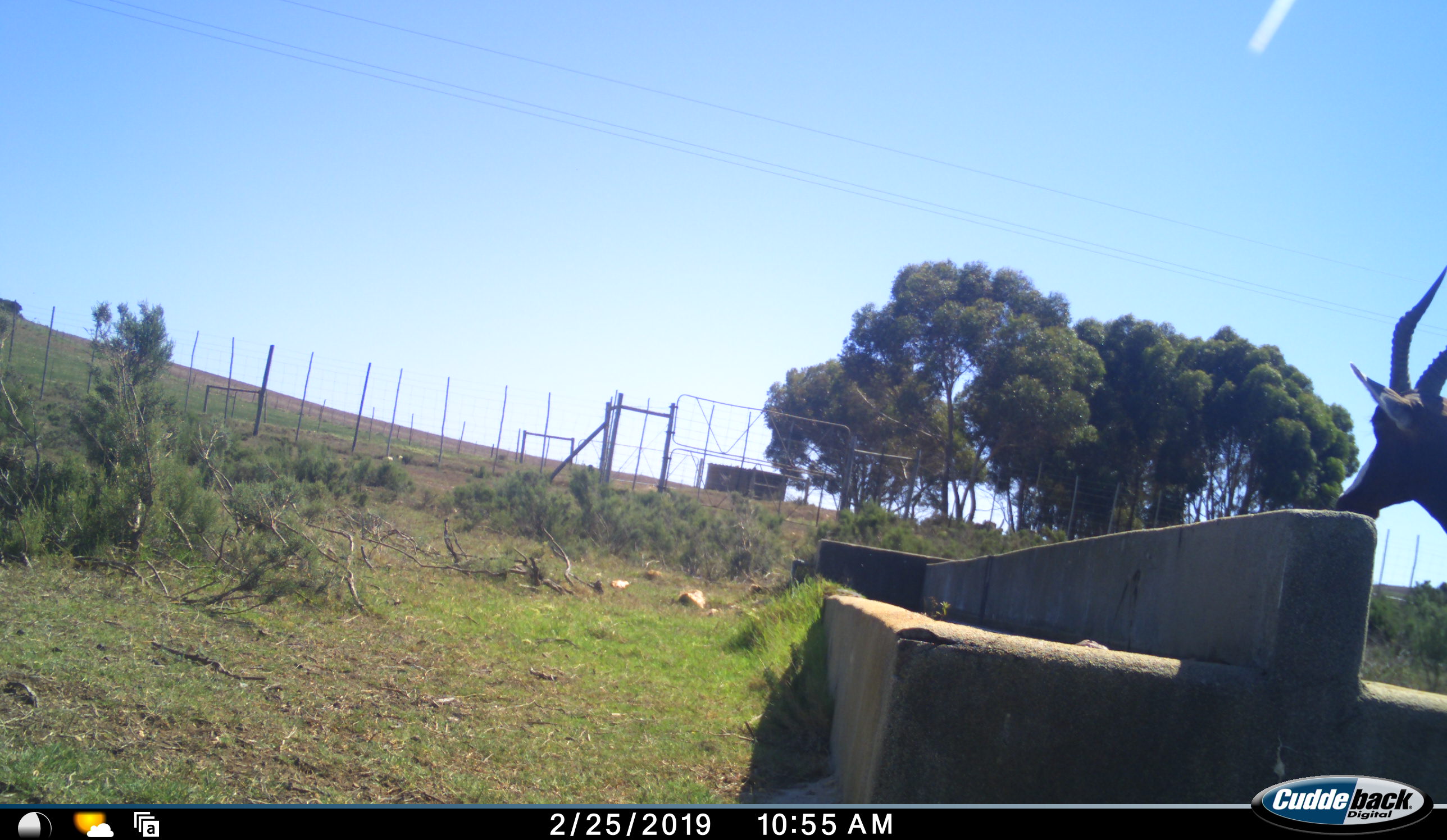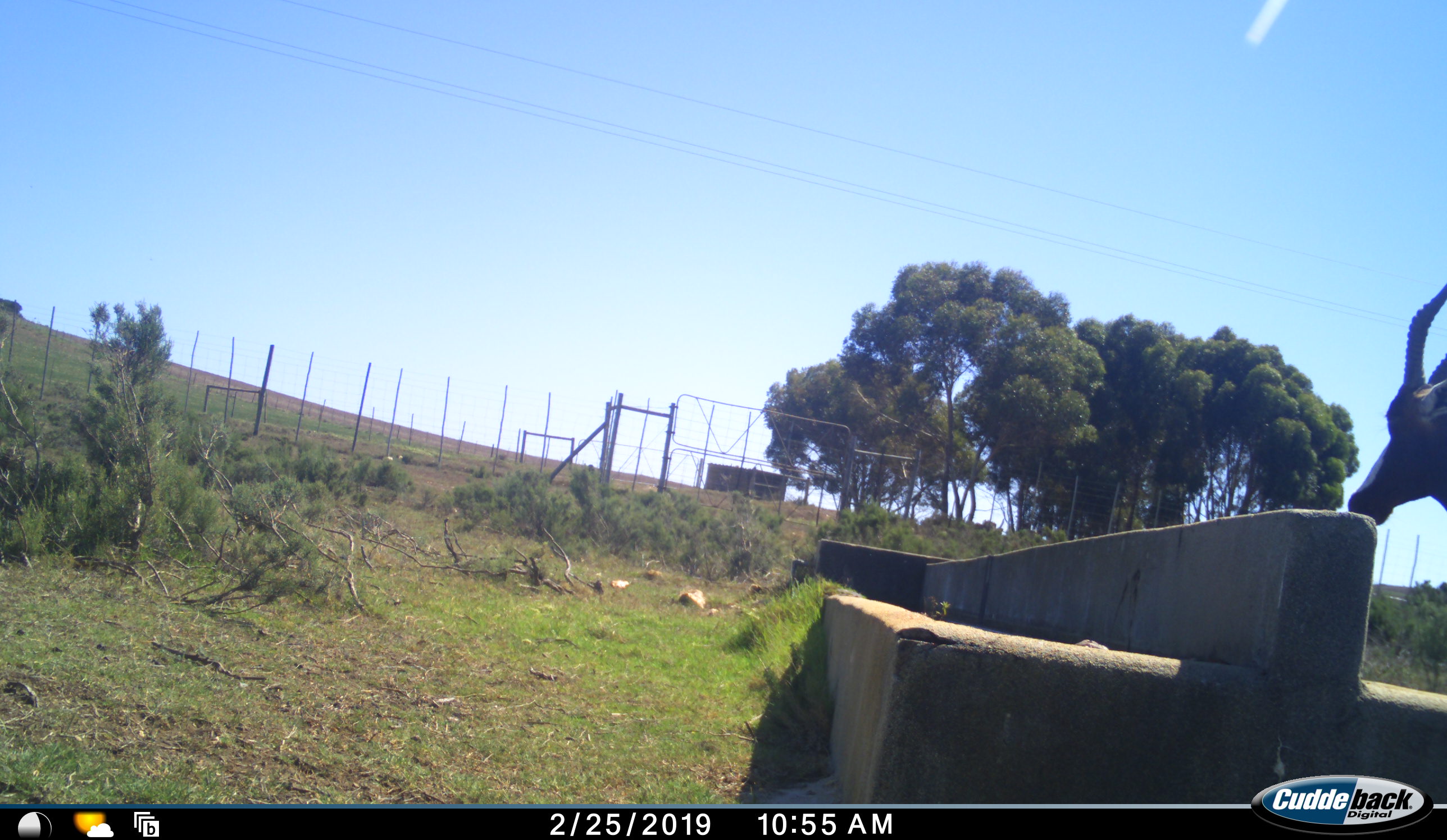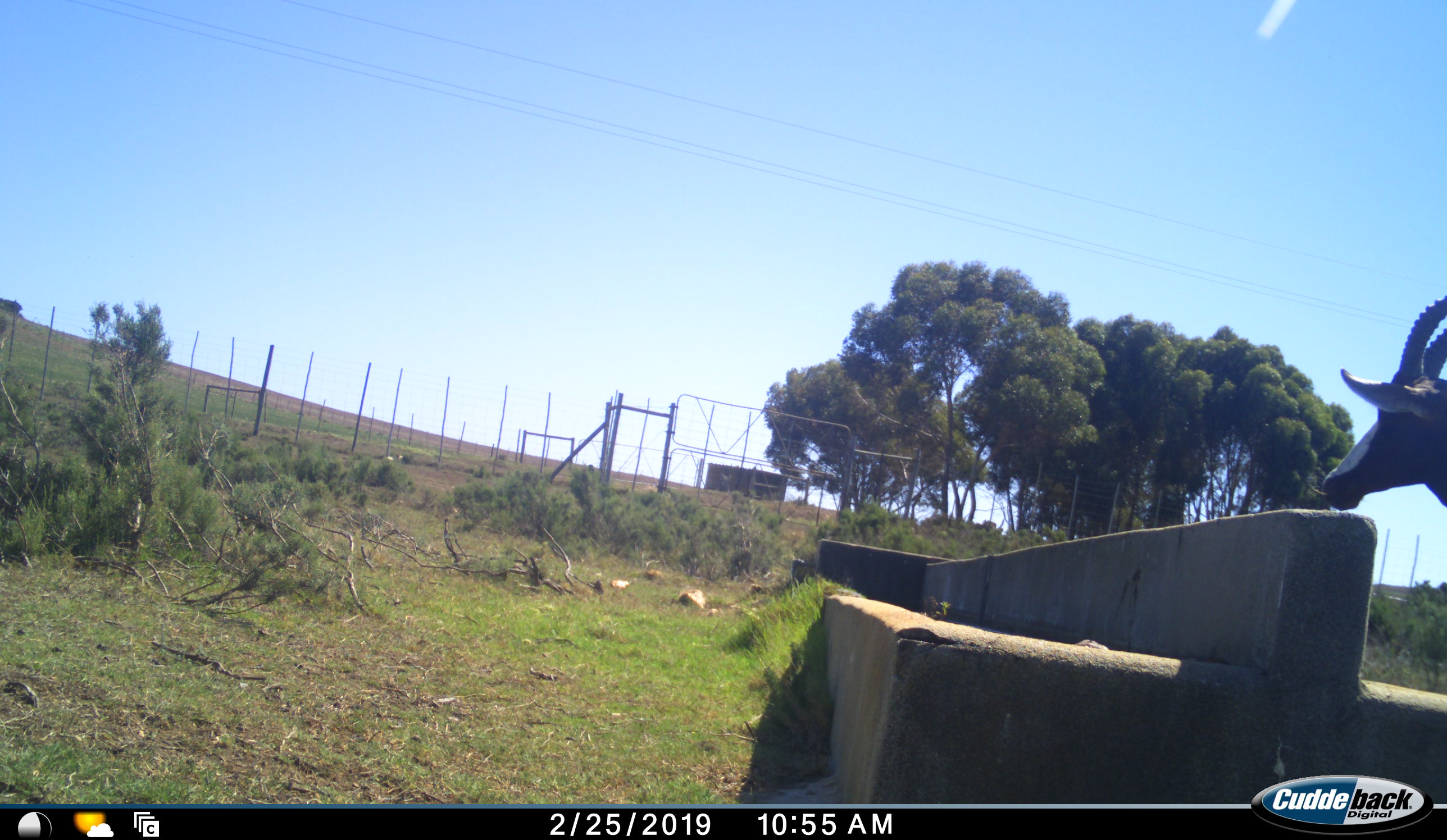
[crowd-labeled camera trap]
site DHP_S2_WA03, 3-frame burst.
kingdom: Animalia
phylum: Chordata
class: Mammalia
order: Artiodactyla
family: Bovidae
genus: Damaliscus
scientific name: Damaliscus pygargus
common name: bontebok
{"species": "bontebok (Damaliscus pygargus)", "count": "1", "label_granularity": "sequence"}